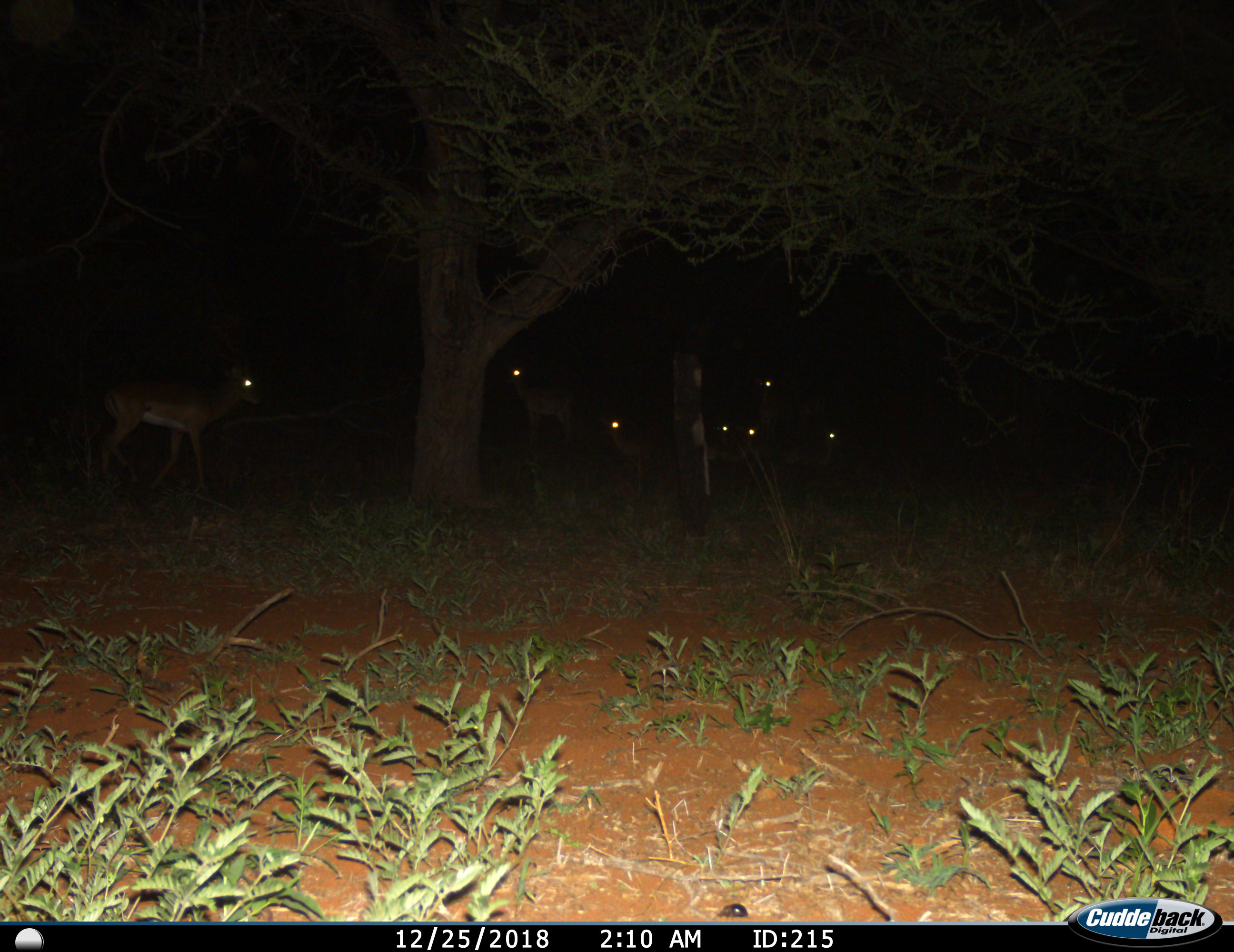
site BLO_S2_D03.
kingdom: Animalia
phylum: Chordata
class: Mammalia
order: Artiodactyla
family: Bovidae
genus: Aepyceros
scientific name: Aepyceros melampus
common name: impala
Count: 7.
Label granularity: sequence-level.